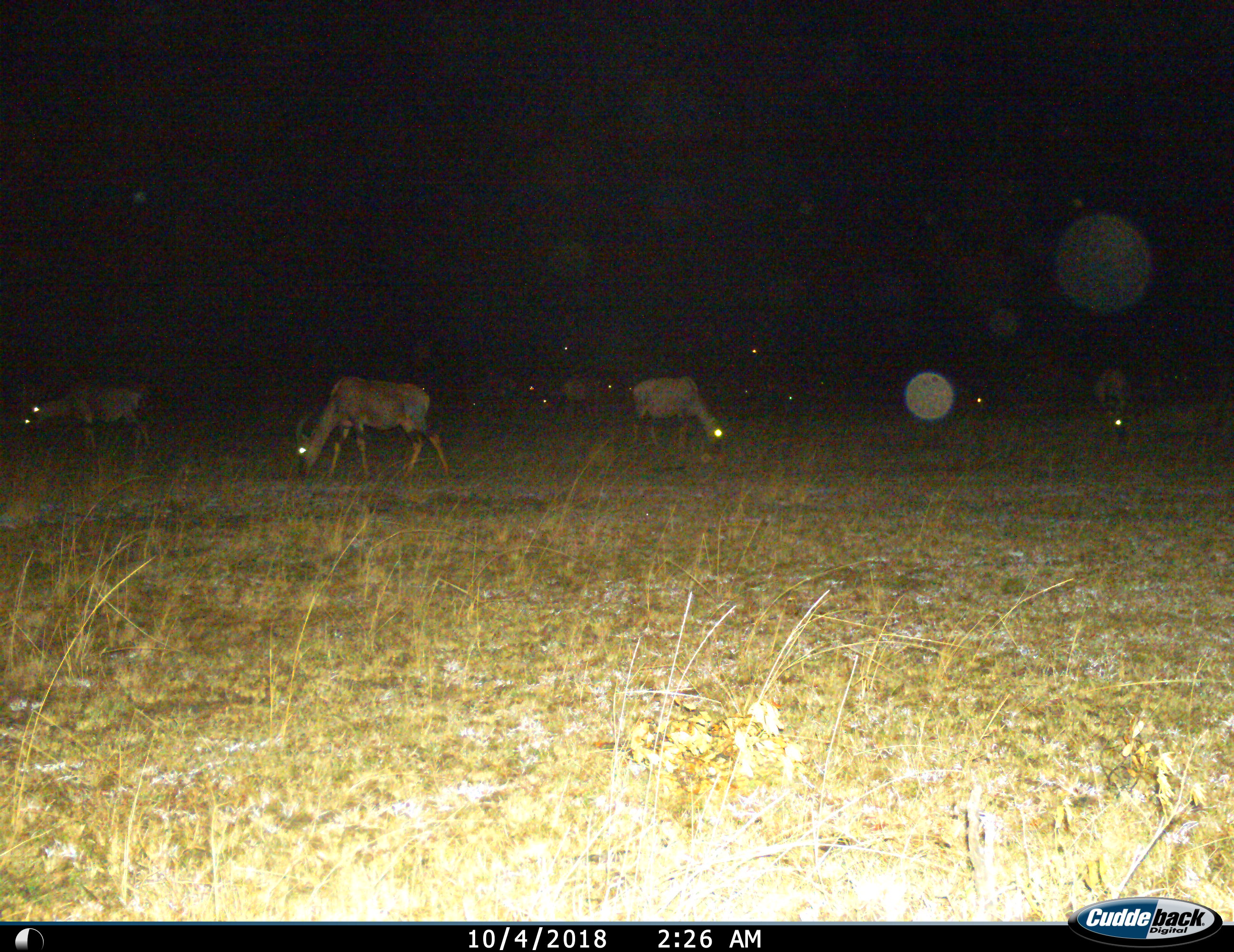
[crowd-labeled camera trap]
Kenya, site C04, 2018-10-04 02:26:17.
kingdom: Animalia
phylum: Chordata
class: Mammalia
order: Artiodactyla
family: Bovidae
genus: Damaliscus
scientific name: Damaliscus lunatus jimela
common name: topi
Topi (Damaliscus lunatus jimela), count 10. Behavior (volunteer vote fractions): standing 44%, resting 0%, moving 11%, interacting 0%. Young present (vote fraction): 0%. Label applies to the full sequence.